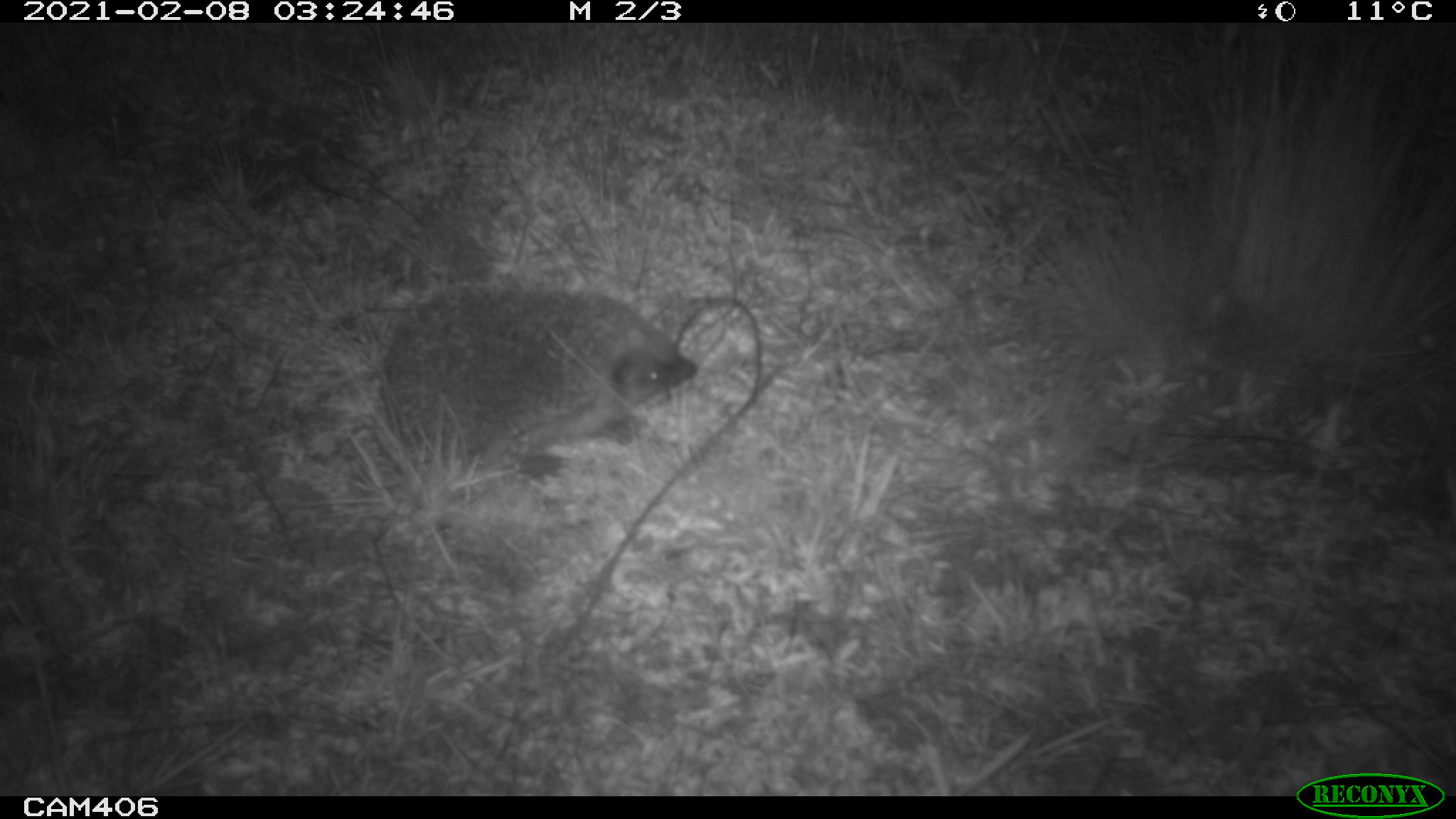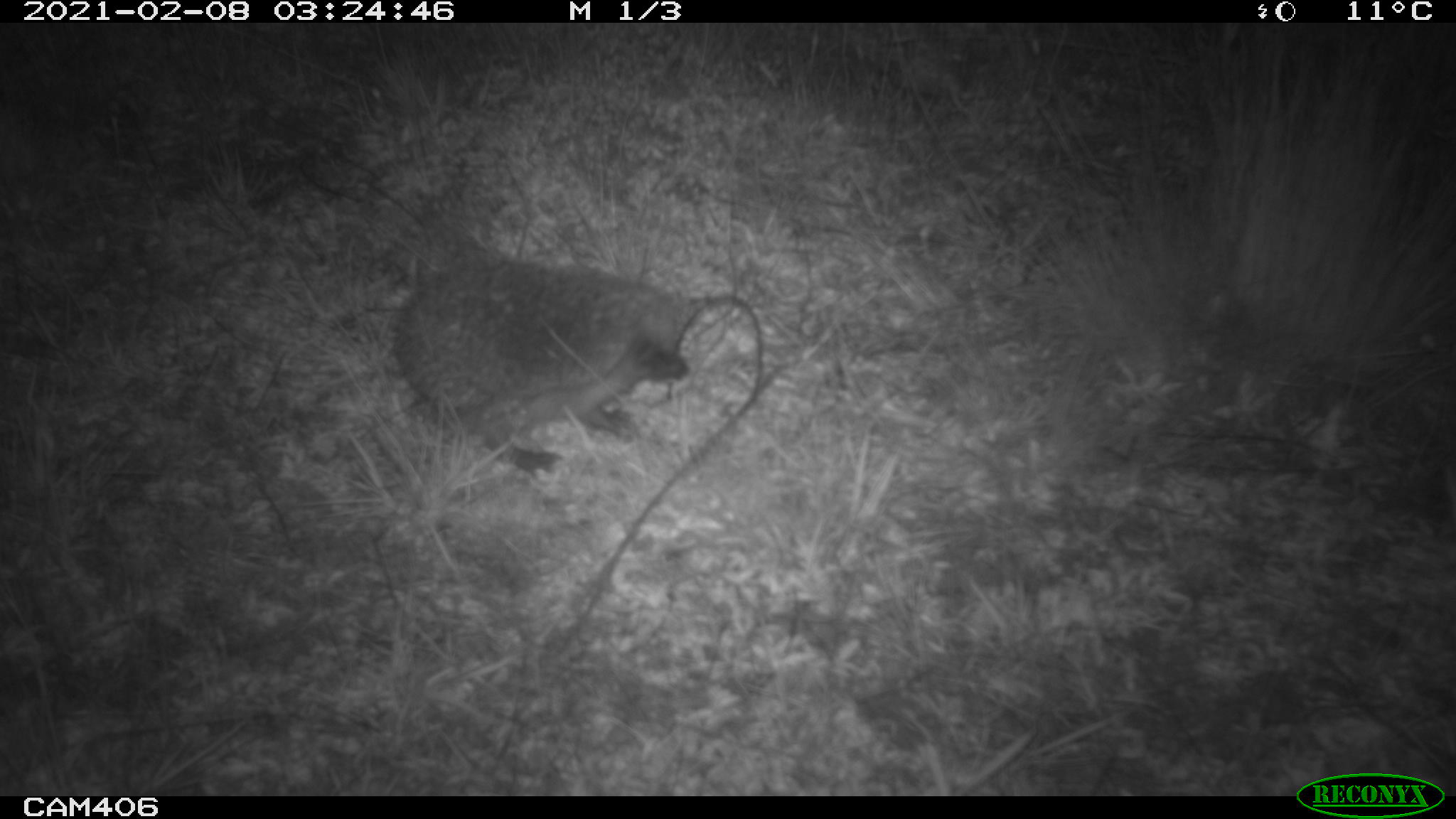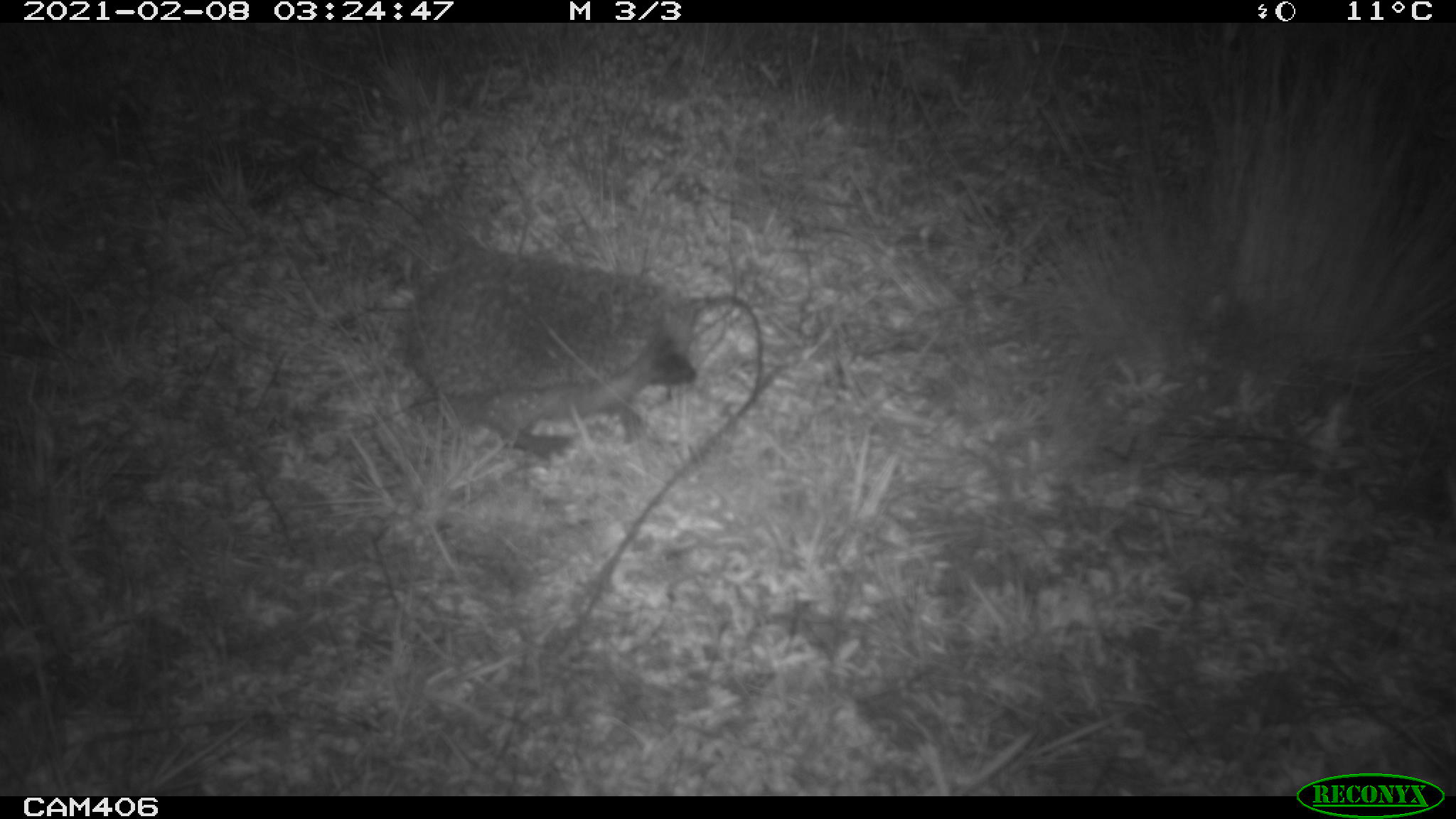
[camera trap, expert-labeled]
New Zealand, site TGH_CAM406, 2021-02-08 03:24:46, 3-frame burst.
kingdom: Animalia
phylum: Chordata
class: Mammalia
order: Eulipotyphla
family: Erinaceidae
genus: Erinaceus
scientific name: Erinaceus europaeus europaeus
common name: european hedgehog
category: hedgehog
Hedgehog (european hedgehog) (Erinaceus europaeus europaeus).